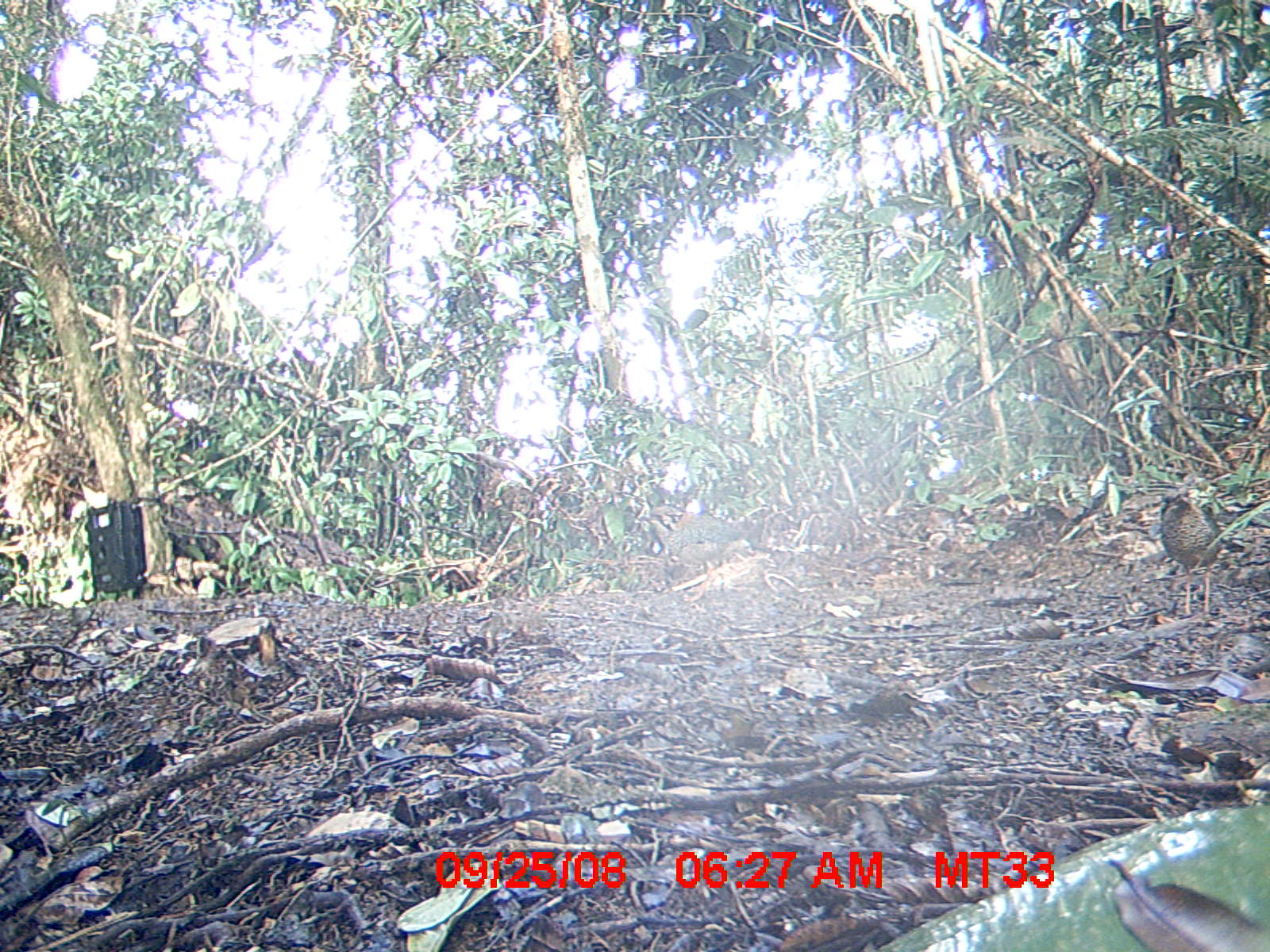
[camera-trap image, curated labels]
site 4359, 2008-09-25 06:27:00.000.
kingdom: Animalia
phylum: Chordata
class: Aves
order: Coraciiformes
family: Brachypteraciidae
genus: Brachypteracias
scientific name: Brachypteracias squamiger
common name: scaly ground-roller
Brachypteracias squamiger (scaly ground-roller), count 2.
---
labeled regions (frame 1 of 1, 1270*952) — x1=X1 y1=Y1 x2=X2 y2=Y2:
brachypteracias squamiger: x1=1158 y1=491 x2=1246 y2=626